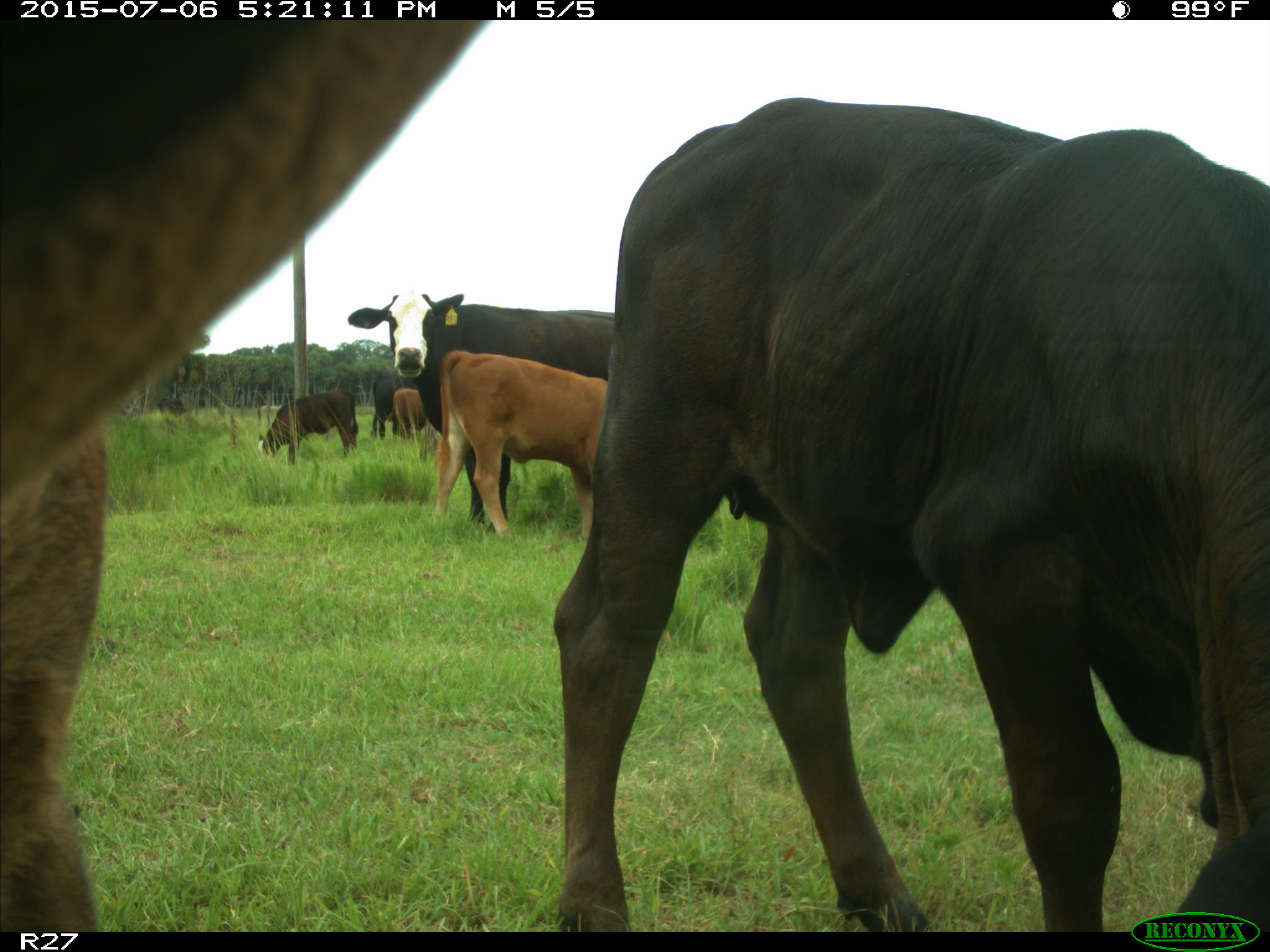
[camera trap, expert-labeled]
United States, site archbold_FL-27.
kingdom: Animalia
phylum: Chordata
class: Mammalia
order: Artiodactyla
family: Bovidae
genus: Bos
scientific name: Bos taurus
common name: domestic cow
Bos taurus (domestic cow).